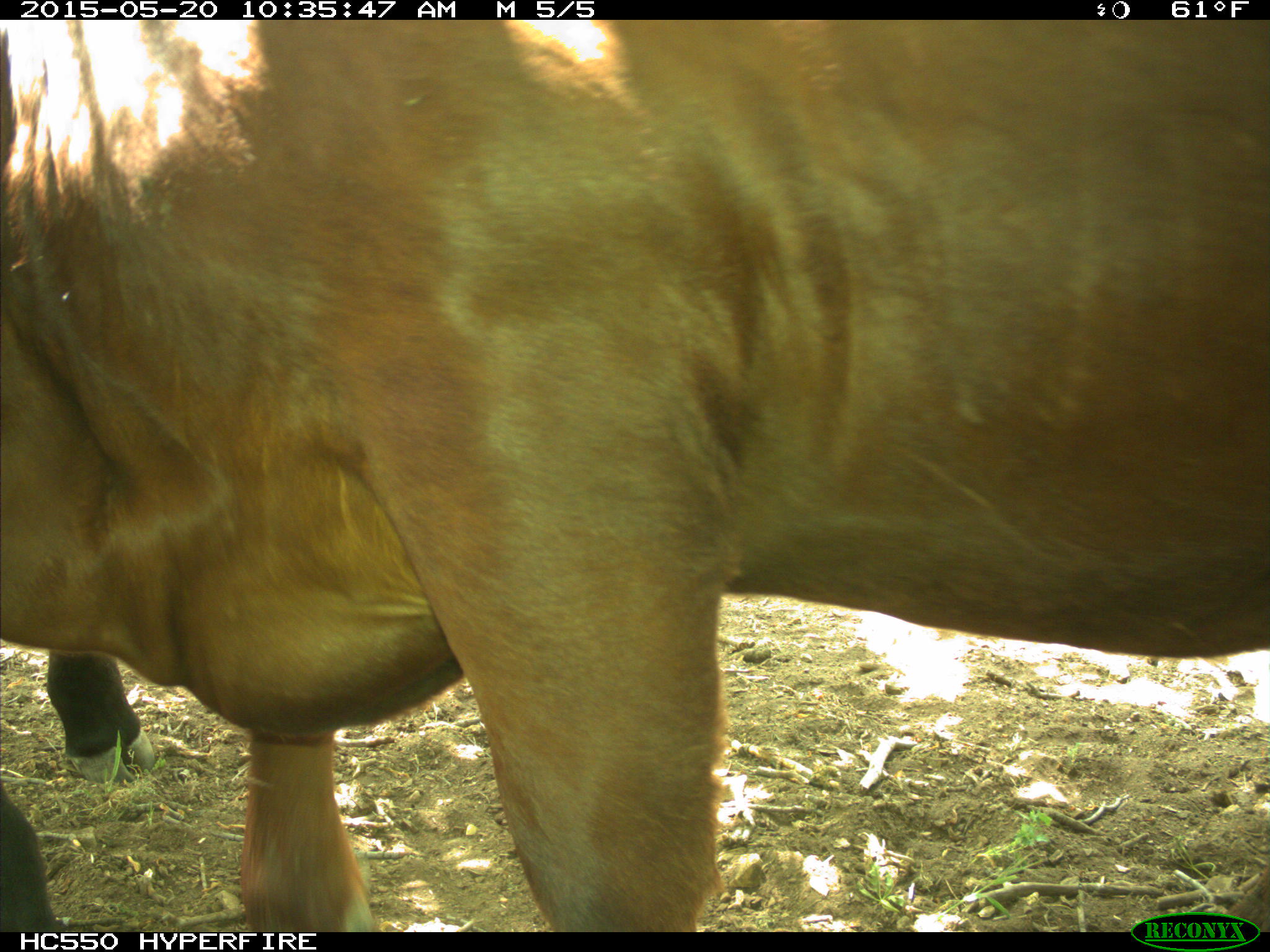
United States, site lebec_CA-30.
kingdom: Animalia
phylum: Chordata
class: Mammalia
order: Artiodactyla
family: Bovidae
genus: Bos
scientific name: Bos taurus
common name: domestic cow